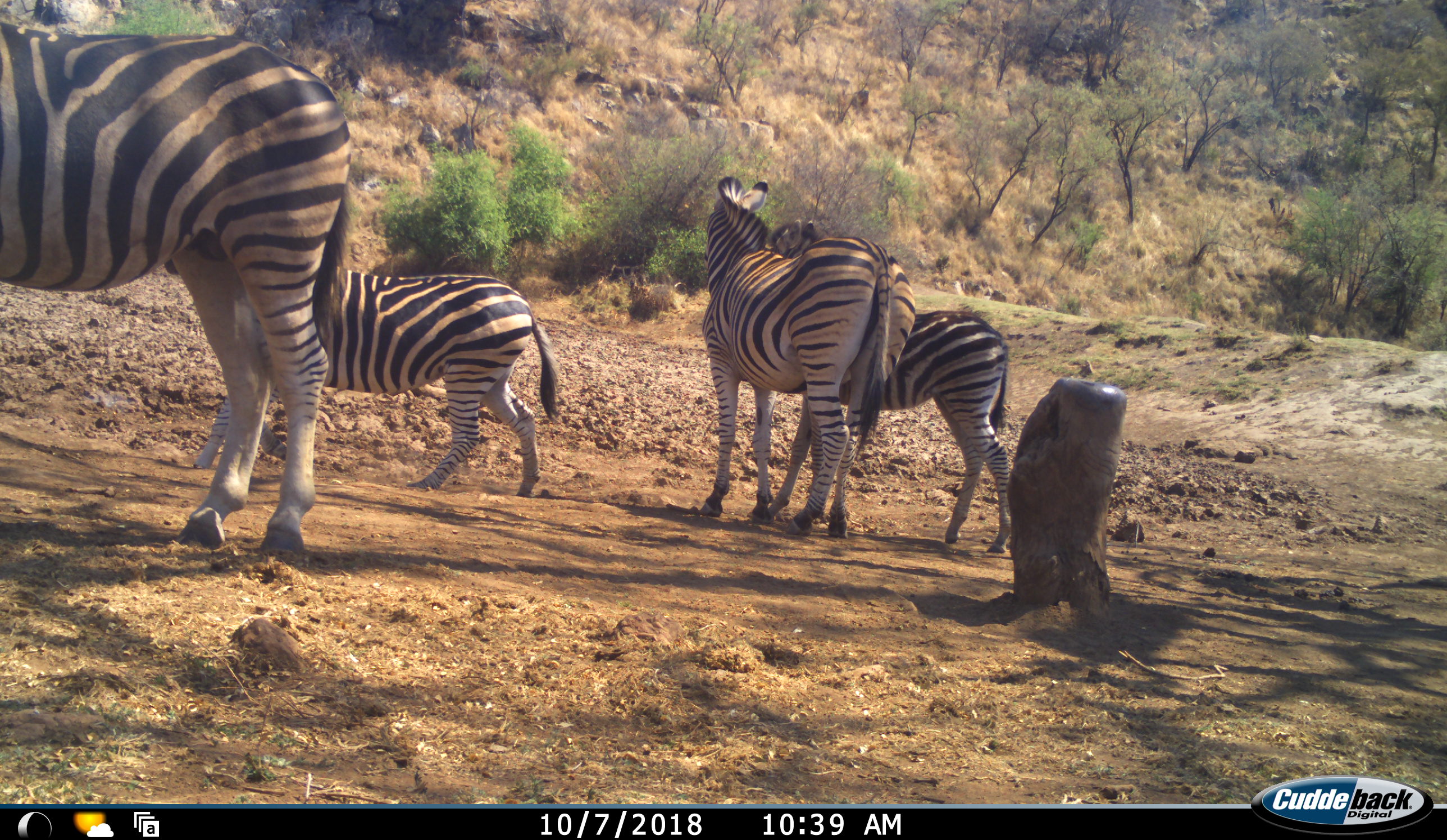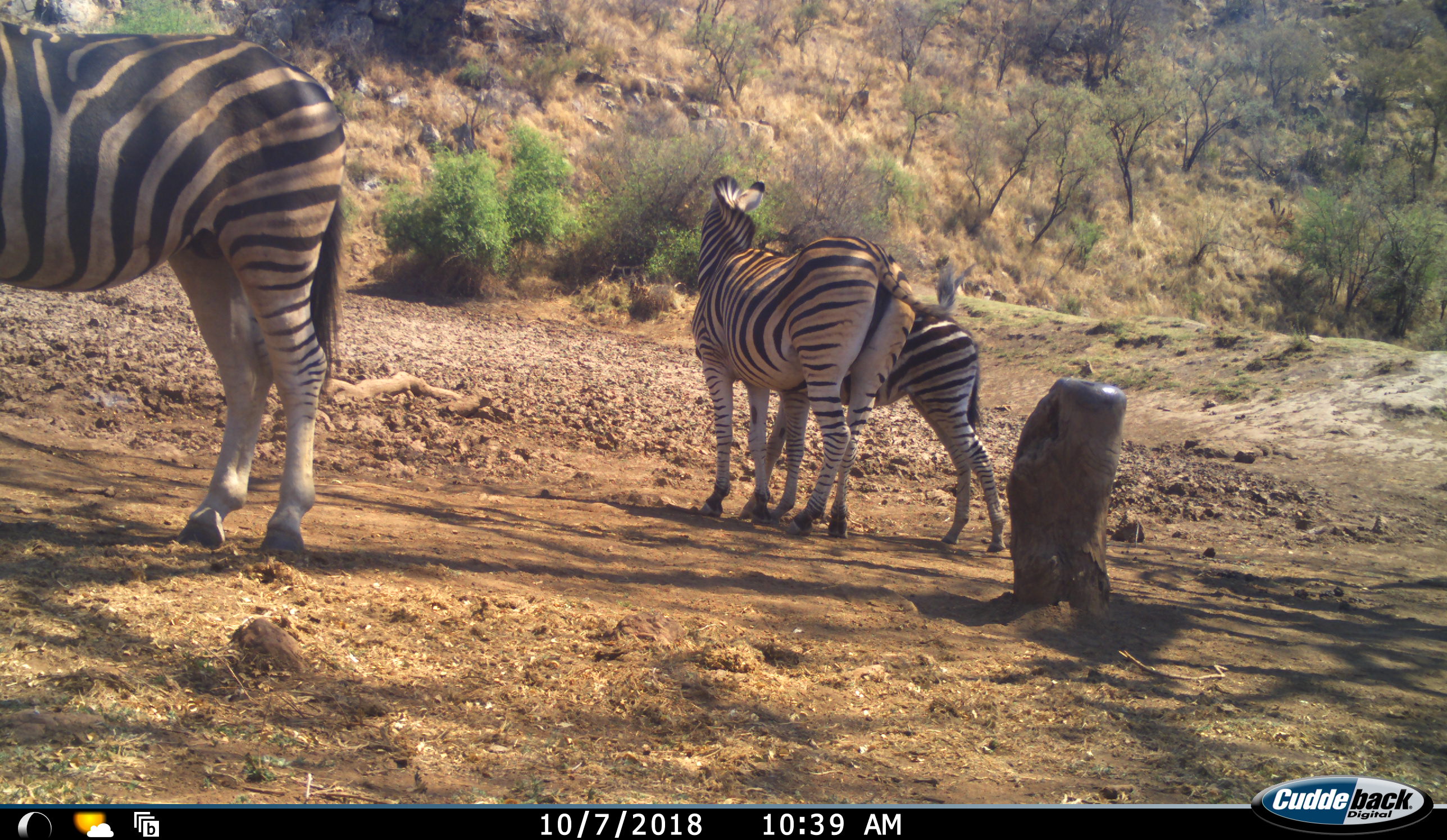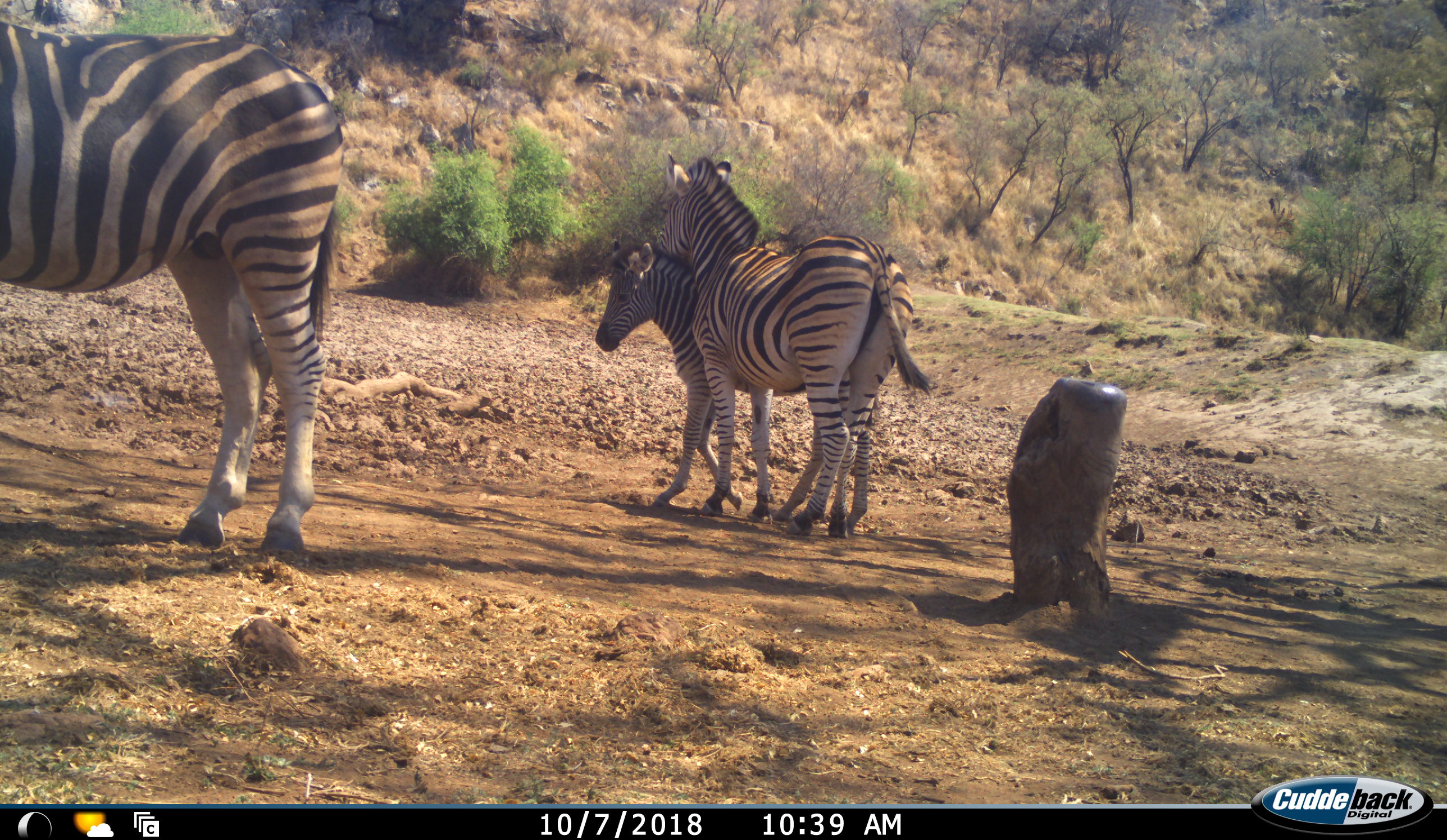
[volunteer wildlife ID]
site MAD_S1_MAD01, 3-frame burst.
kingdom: Animalia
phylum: Chordata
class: Mammalia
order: Perissodactyla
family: Equidae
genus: Equus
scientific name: Equus quagga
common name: plains zebra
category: zebraplains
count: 4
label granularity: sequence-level